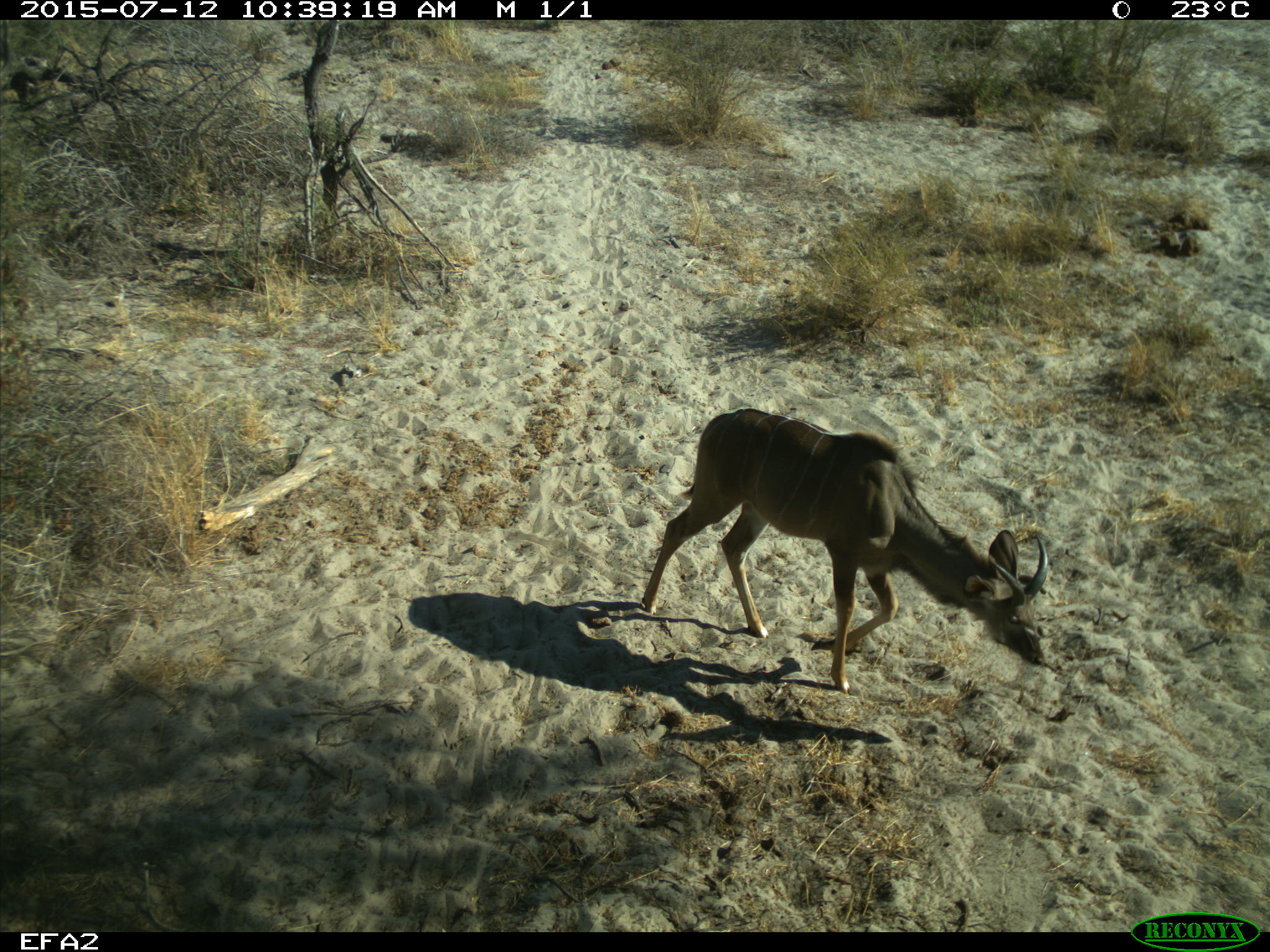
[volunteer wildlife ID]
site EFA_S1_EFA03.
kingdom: Animalia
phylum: Chordata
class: Mammalia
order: Artiodactyla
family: Bovidae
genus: Tragelaphus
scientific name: Tragelaphus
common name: kudu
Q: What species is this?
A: Kudu (Tragelaphus).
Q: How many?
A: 1.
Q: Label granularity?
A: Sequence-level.